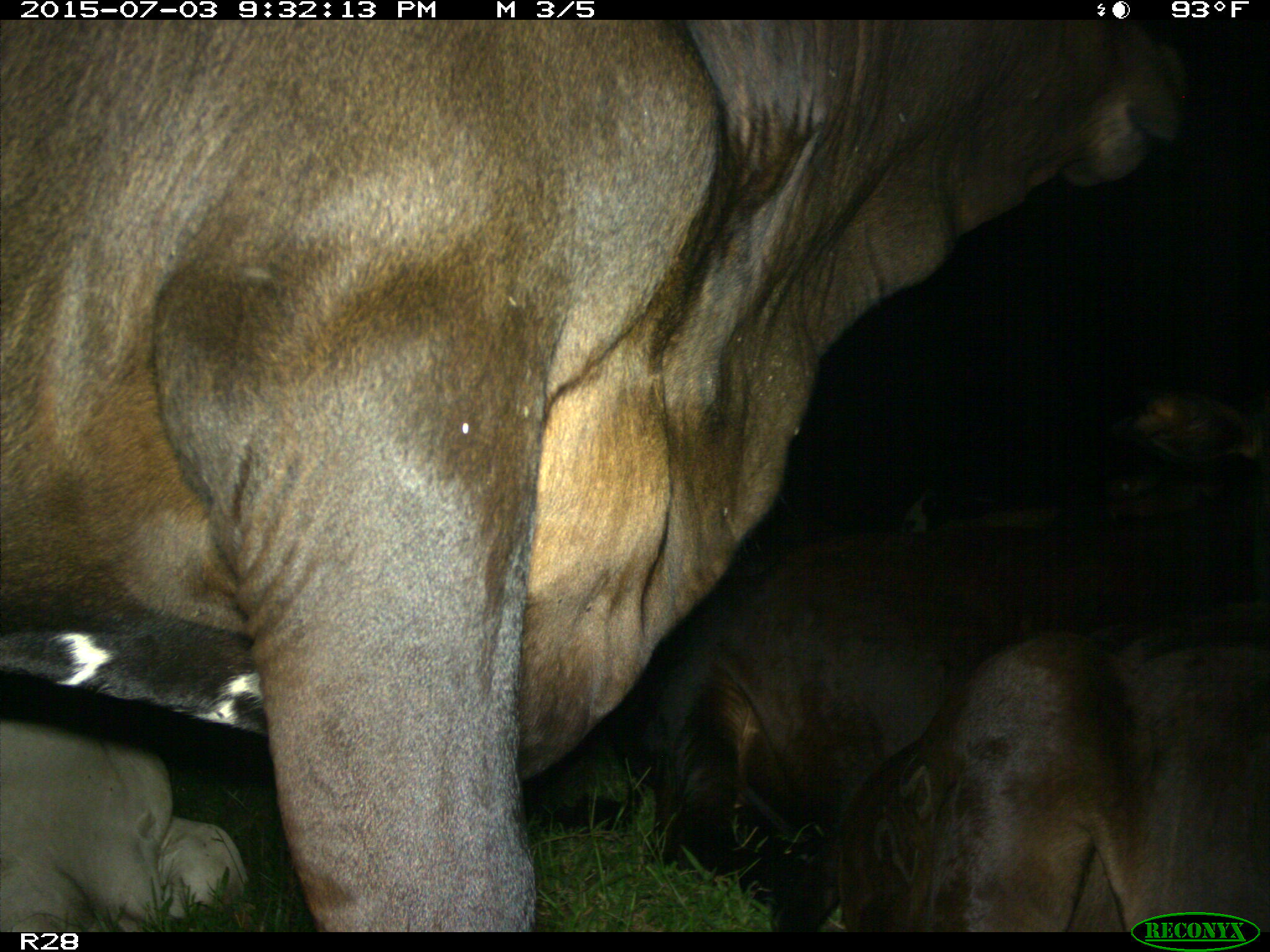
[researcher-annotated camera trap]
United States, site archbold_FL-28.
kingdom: Animalia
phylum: Chordata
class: Mammalia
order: Artiodactyla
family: Bovidae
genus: Bos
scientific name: Bos taurus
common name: domestic cow